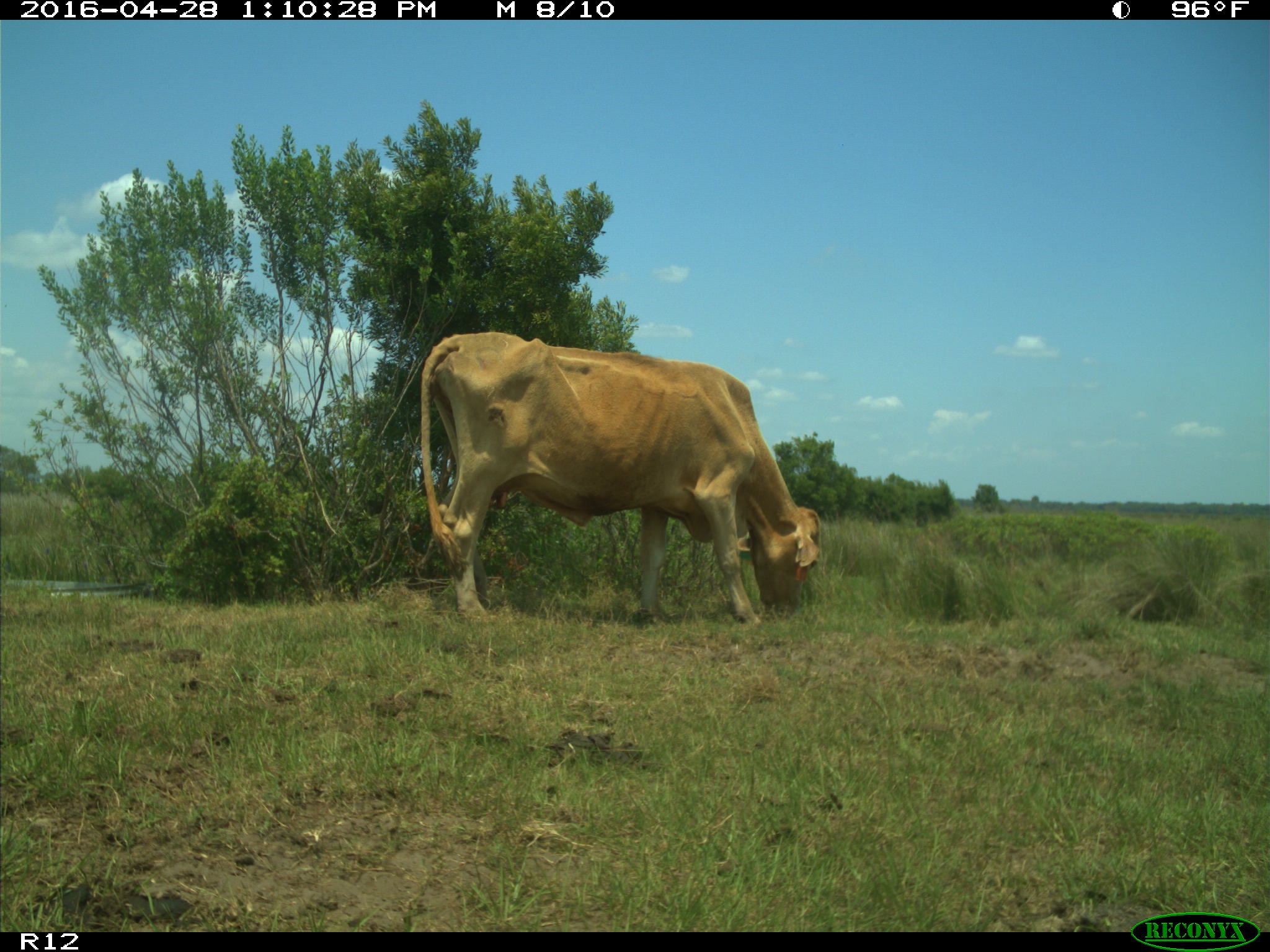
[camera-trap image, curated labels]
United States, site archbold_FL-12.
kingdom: Animalia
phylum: Chordata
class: Mammalia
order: Artiodactyla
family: Bovidae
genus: Bos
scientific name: Bos taurus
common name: domestic cow